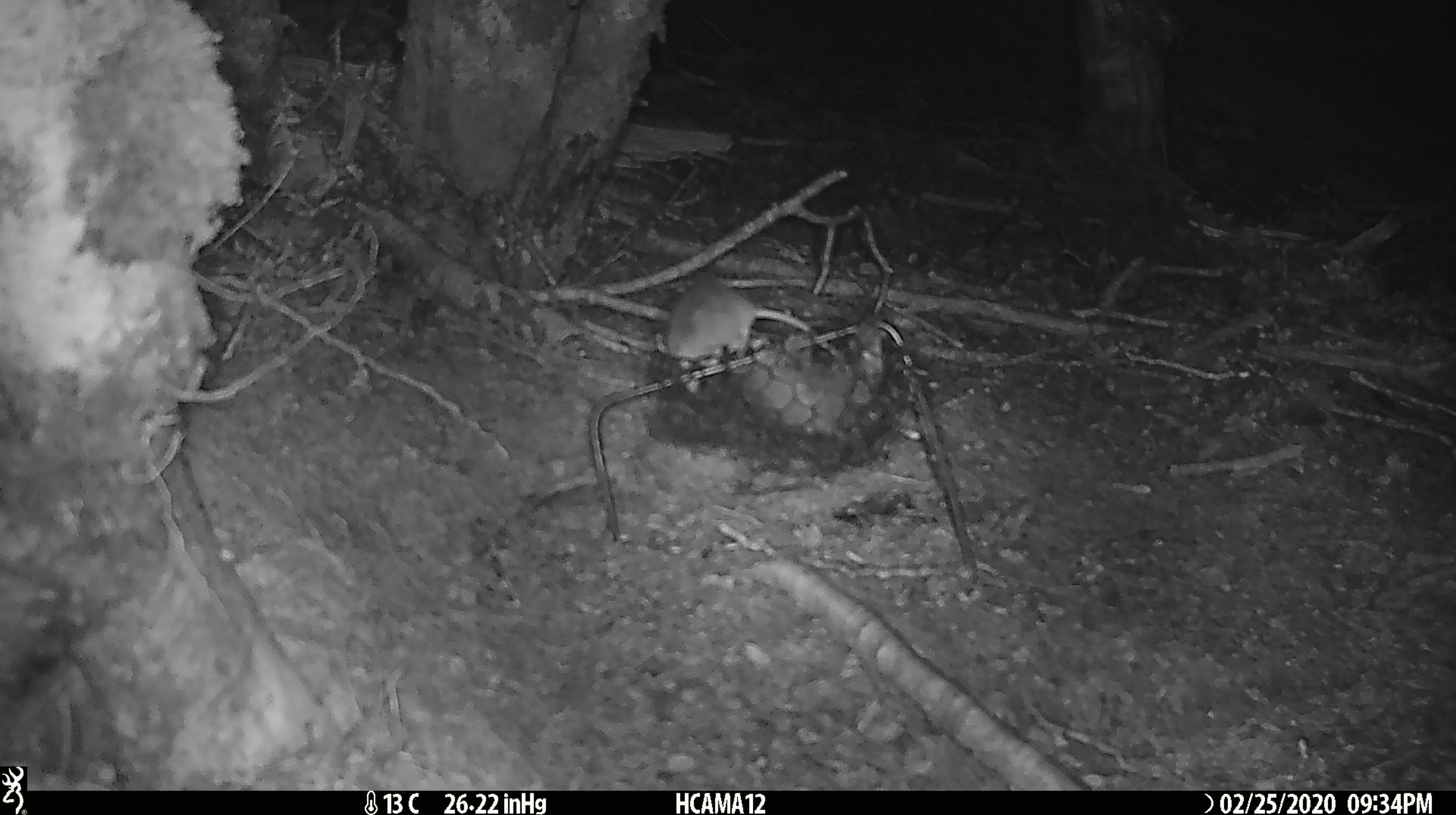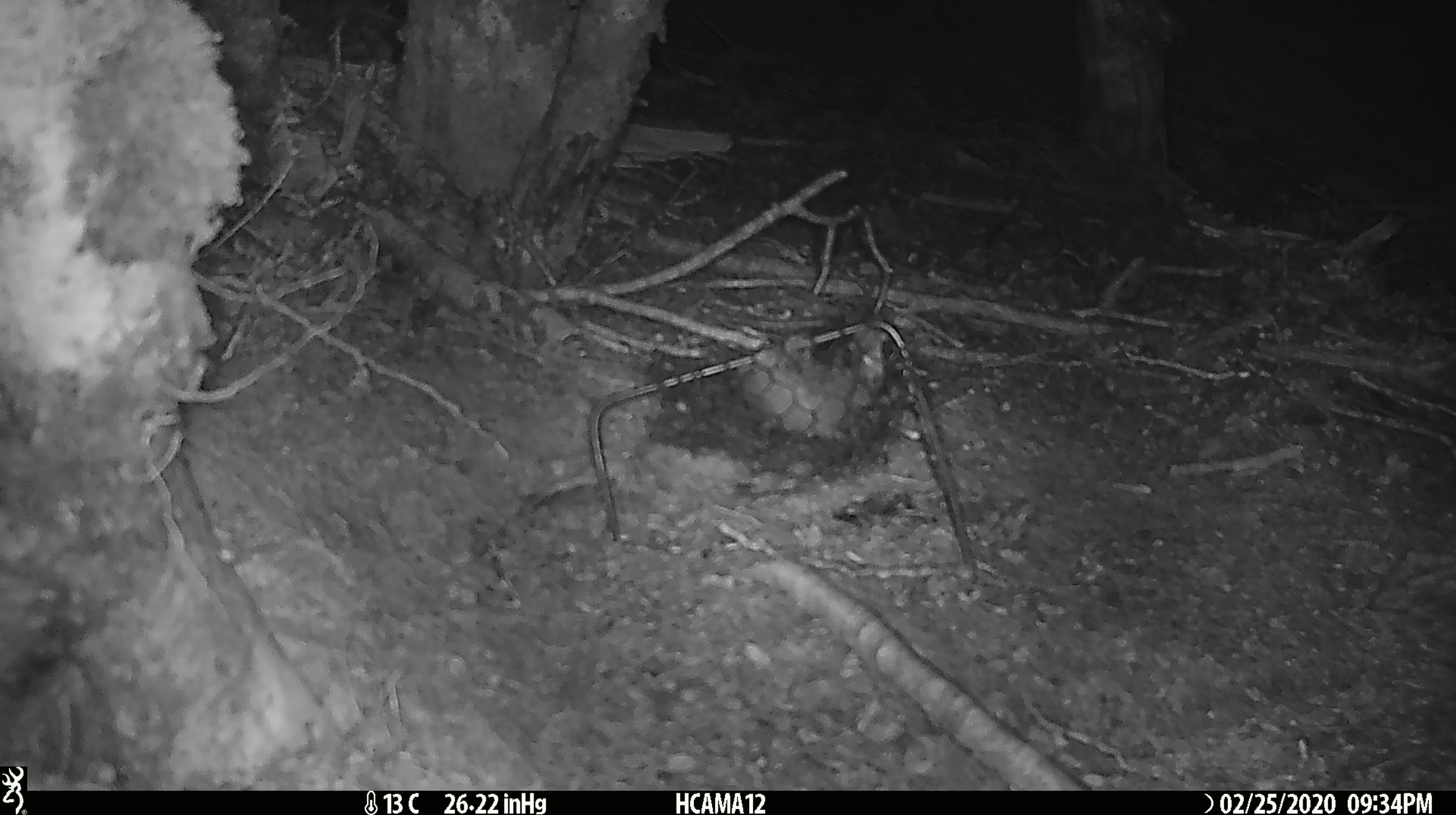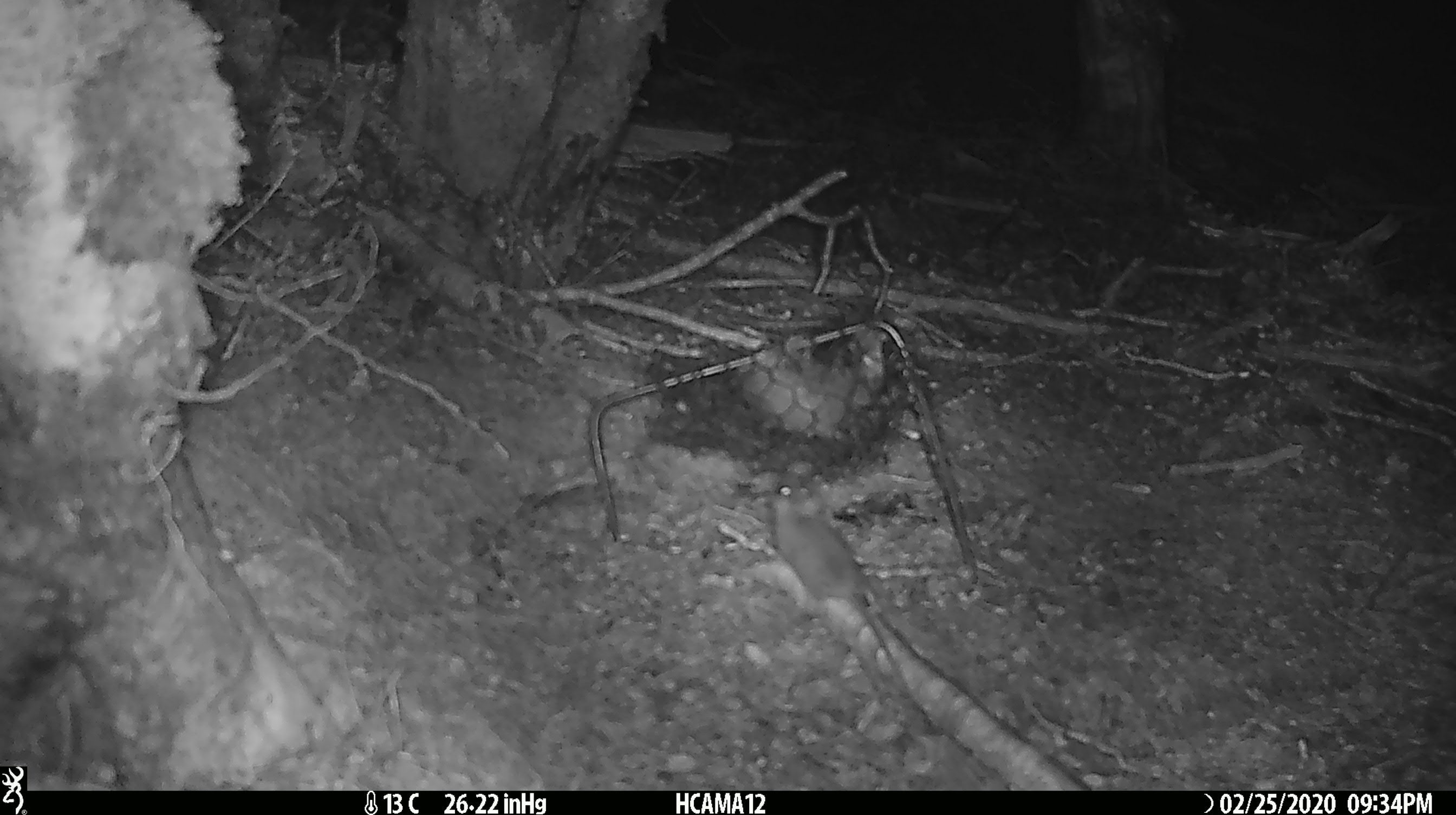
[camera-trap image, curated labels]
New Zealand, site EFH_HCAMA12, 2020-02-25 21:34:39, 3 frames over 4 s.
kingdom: Animalia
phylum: Chordata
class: Mammalia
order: Rodentia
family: Muridae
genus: Mus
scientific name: Mus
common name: mouse